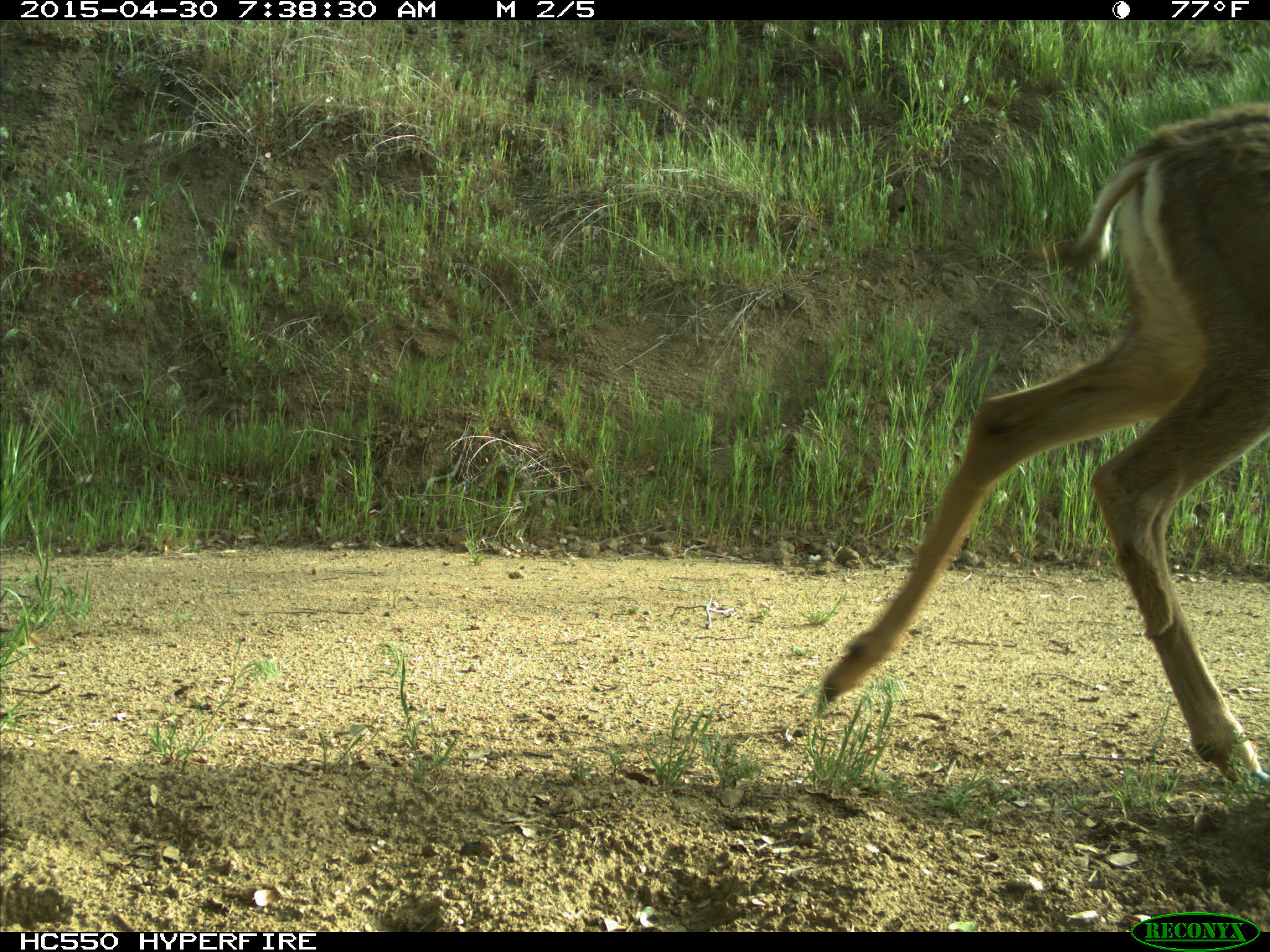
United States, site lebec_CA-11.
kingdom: Animalia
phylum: Chordata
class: Mammalia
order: Artiodactyla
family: Cervidae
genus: Odocoileus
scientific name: Odocoileus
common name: deer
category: unidentified deer